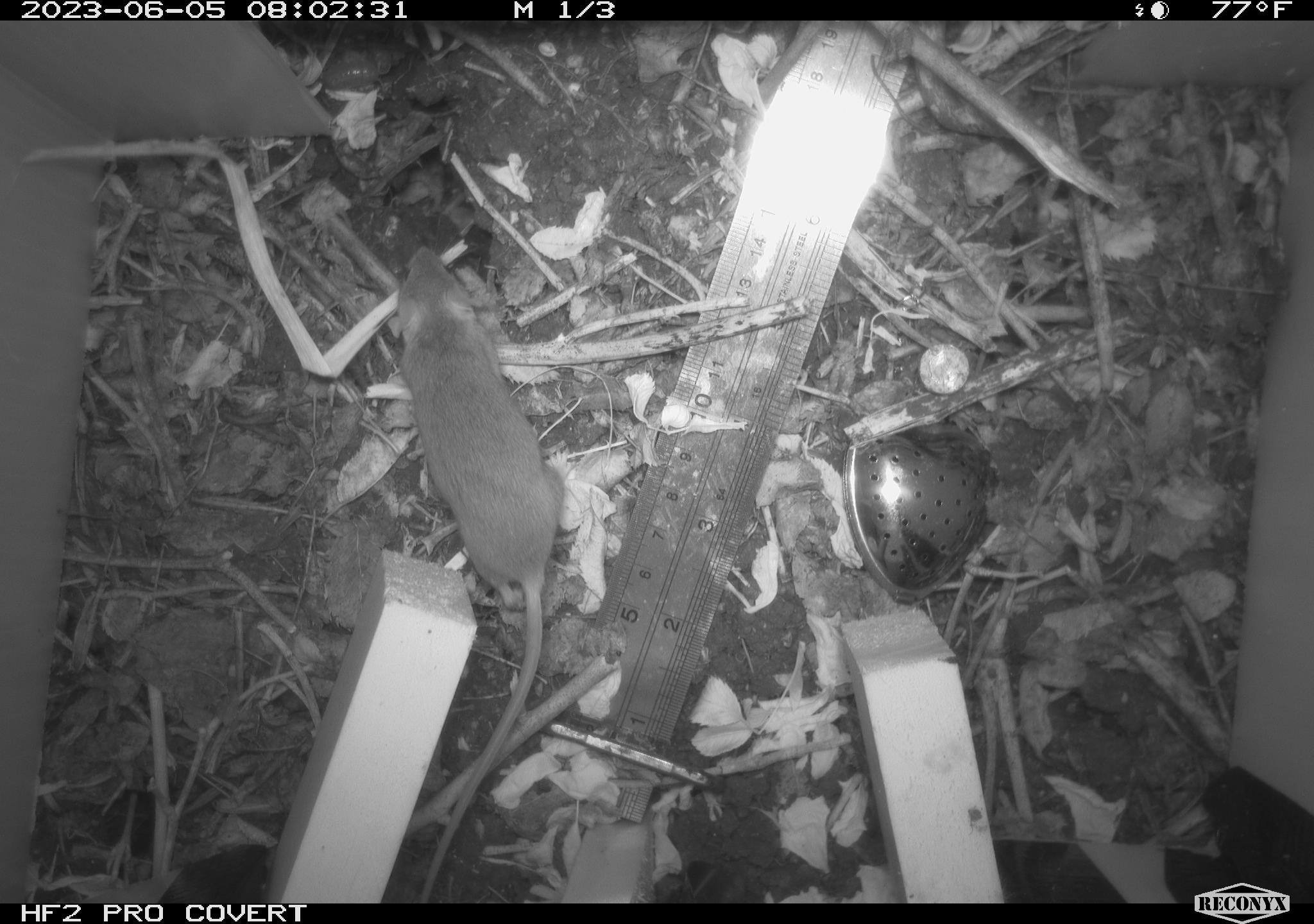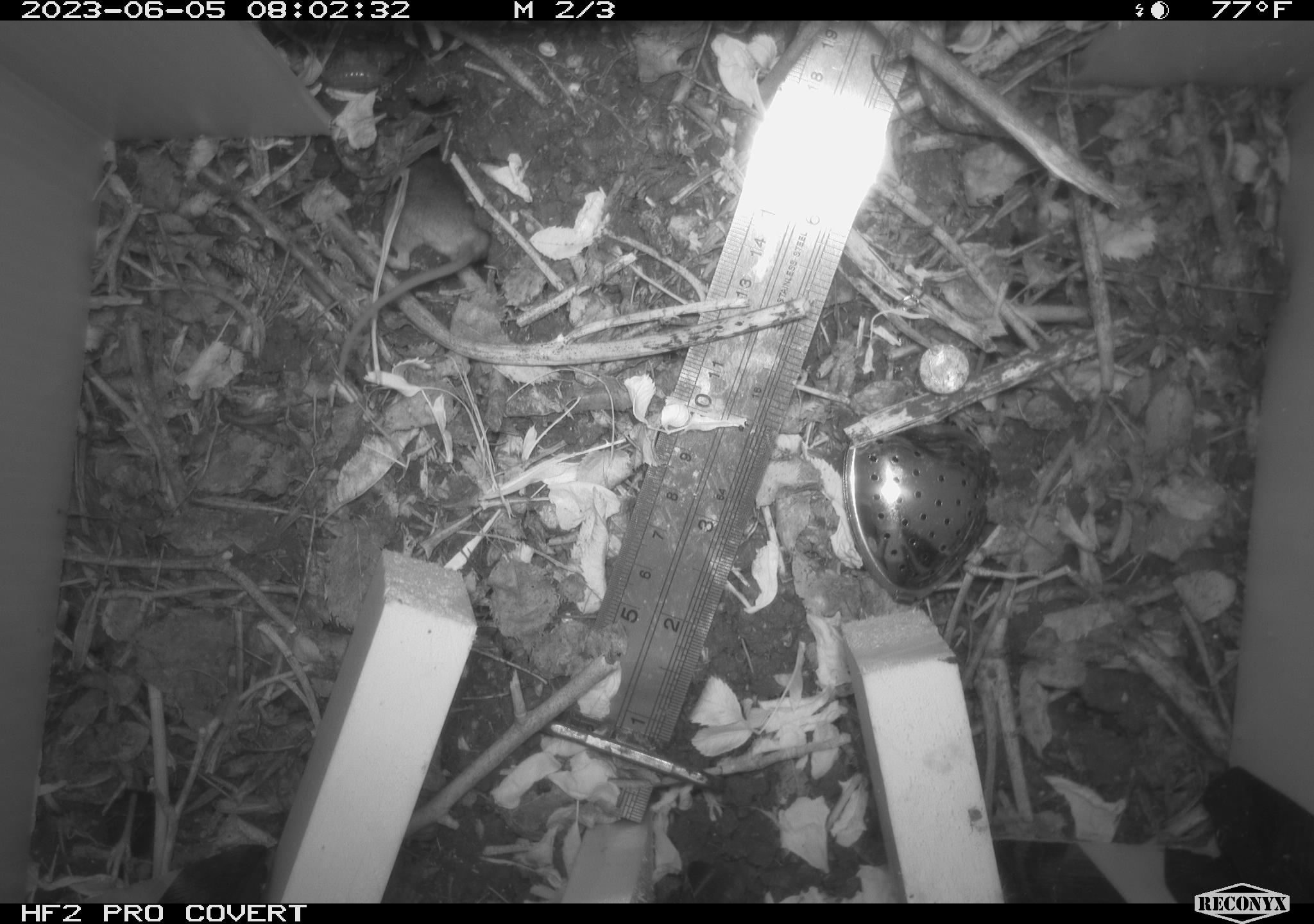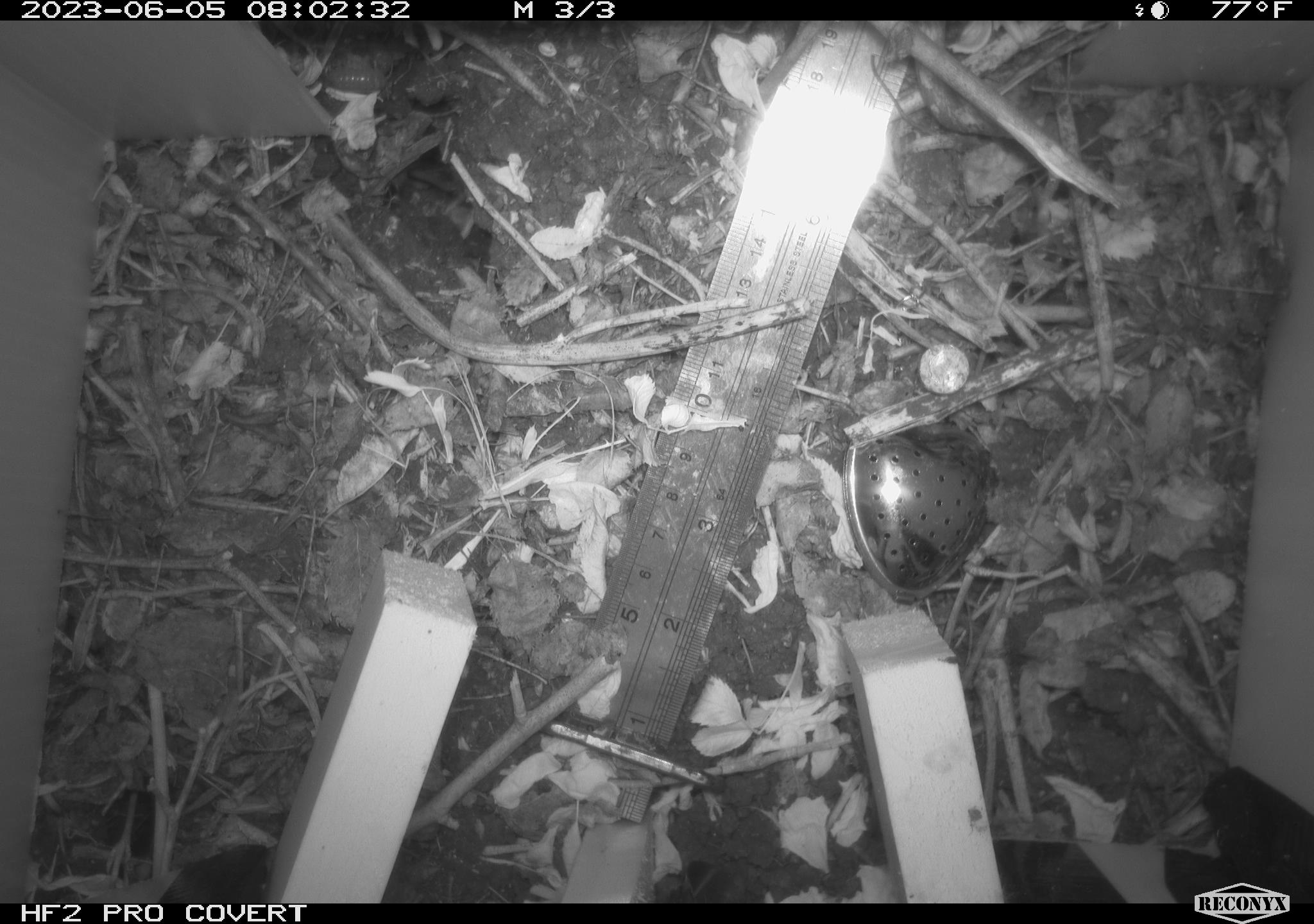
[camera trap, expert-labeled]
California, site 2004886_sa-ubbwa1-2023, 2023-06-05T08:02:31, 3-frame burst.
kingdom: Animalia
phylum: Chordata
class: Mammalia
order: Rodentia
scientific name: Rodentia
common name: rodent